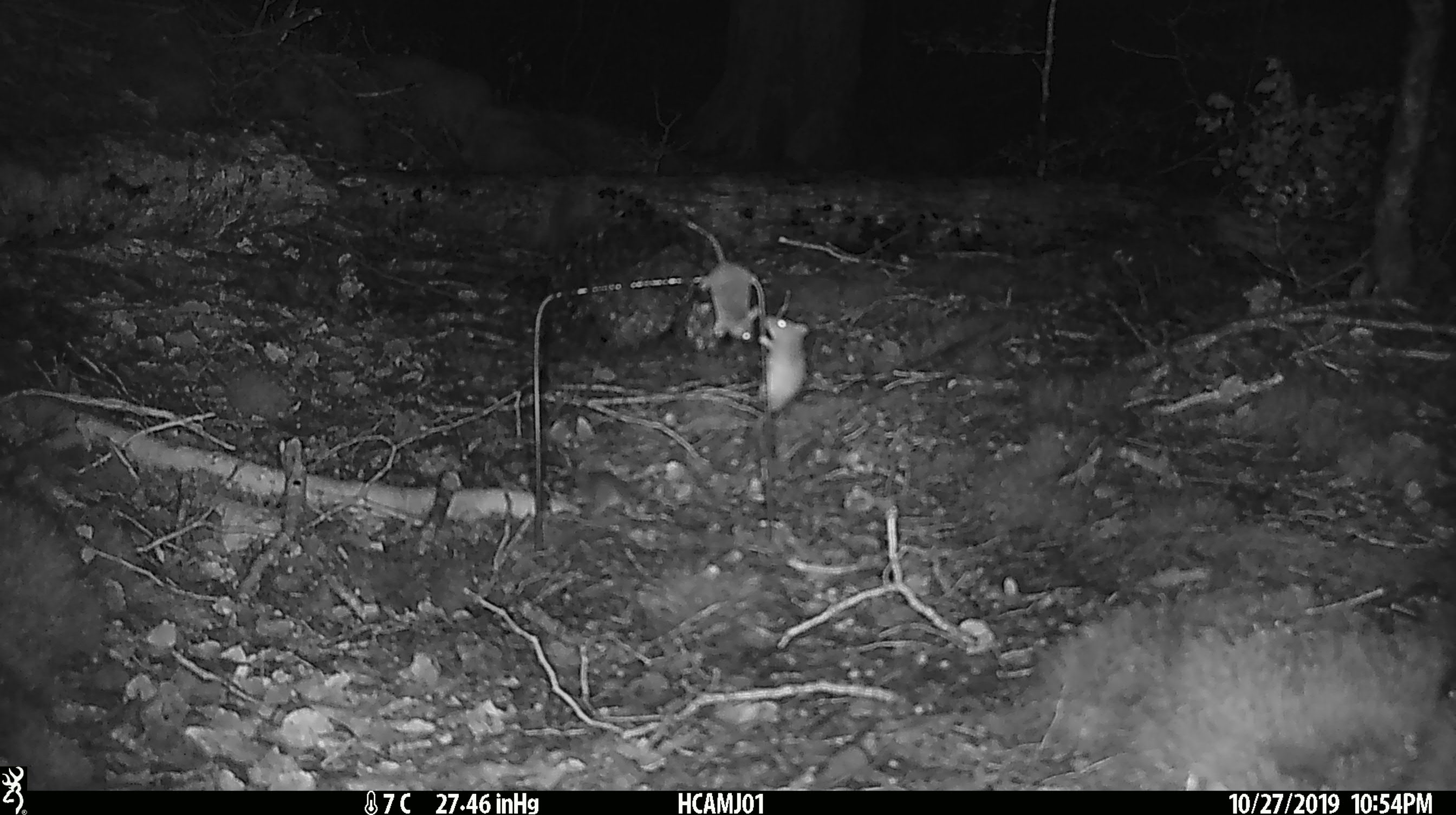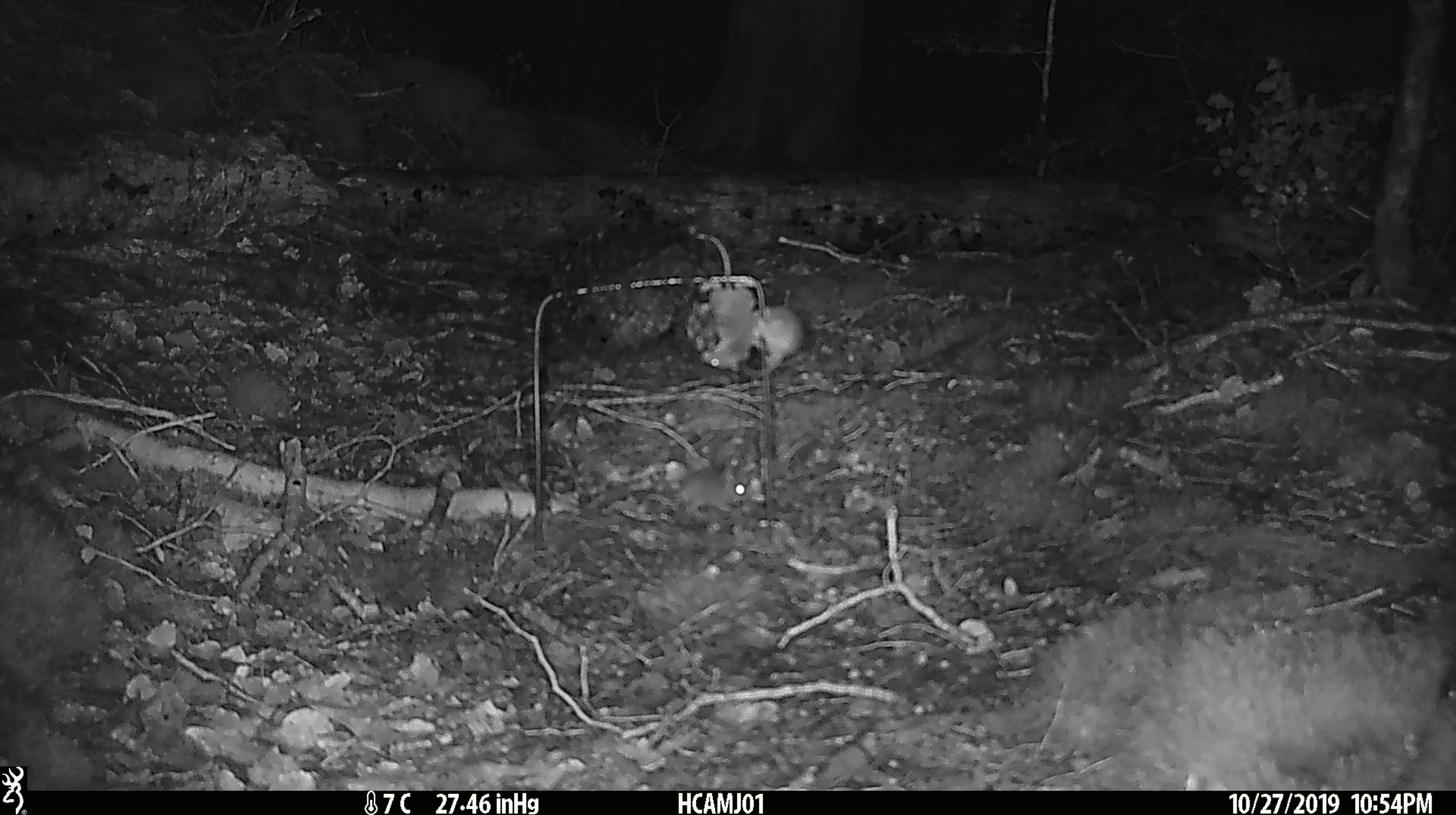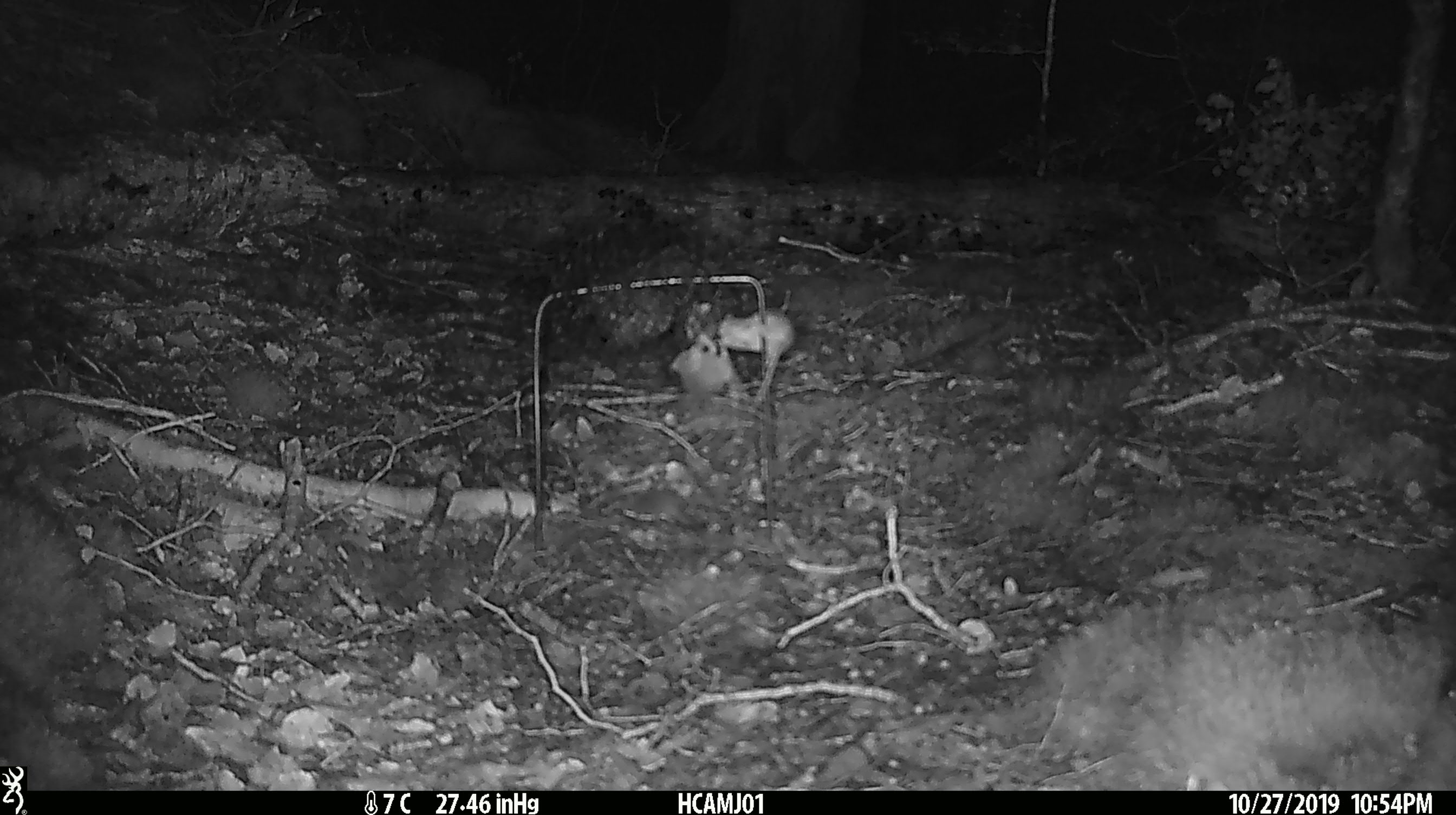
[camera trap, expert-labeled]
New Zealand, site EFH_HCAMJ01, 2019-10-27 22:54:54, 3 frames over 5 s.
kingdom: Animalia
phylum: Chordata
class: Mammalia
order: Rodentia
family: Muridae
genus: Mus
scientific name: Mus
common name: mouse